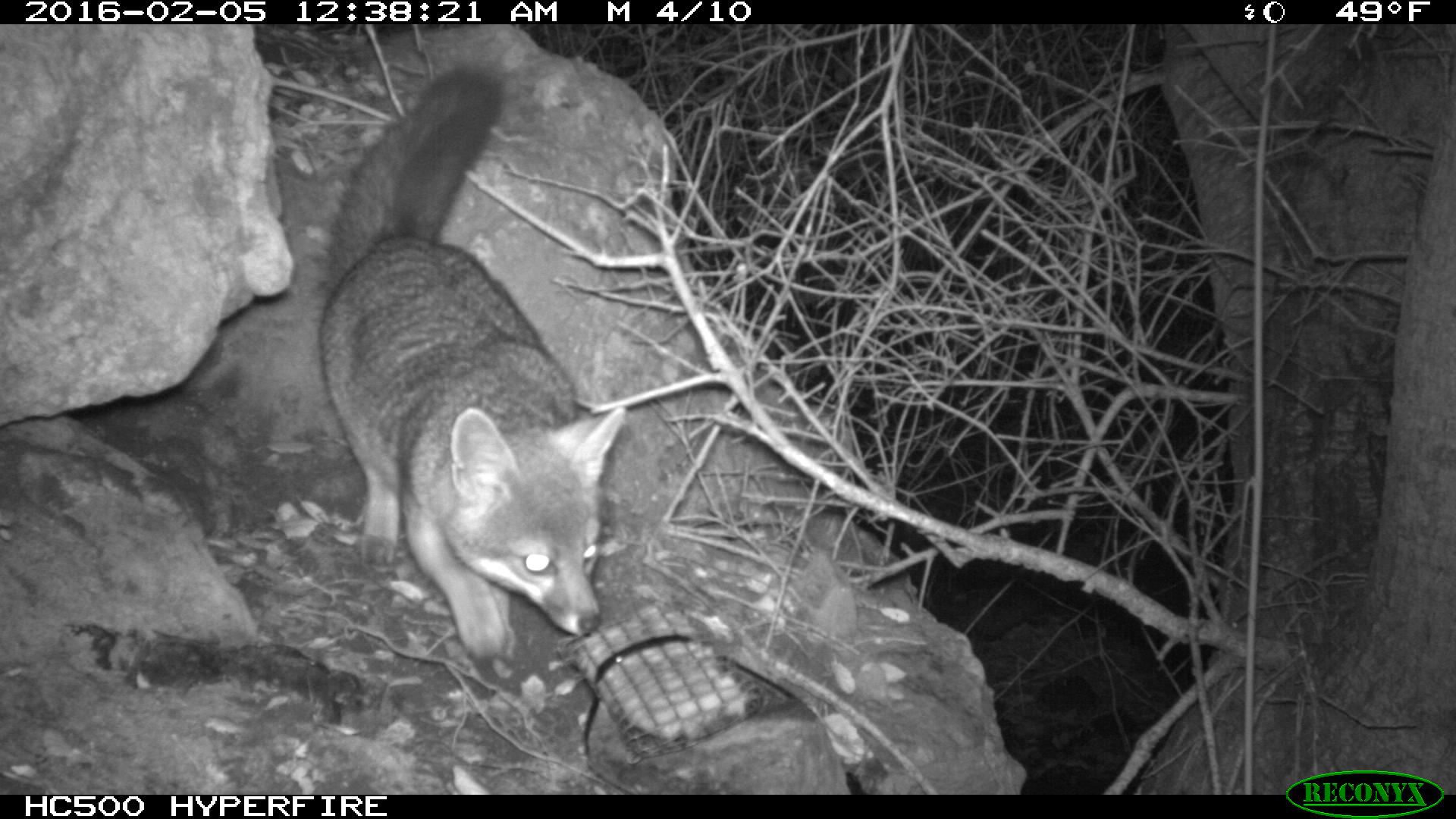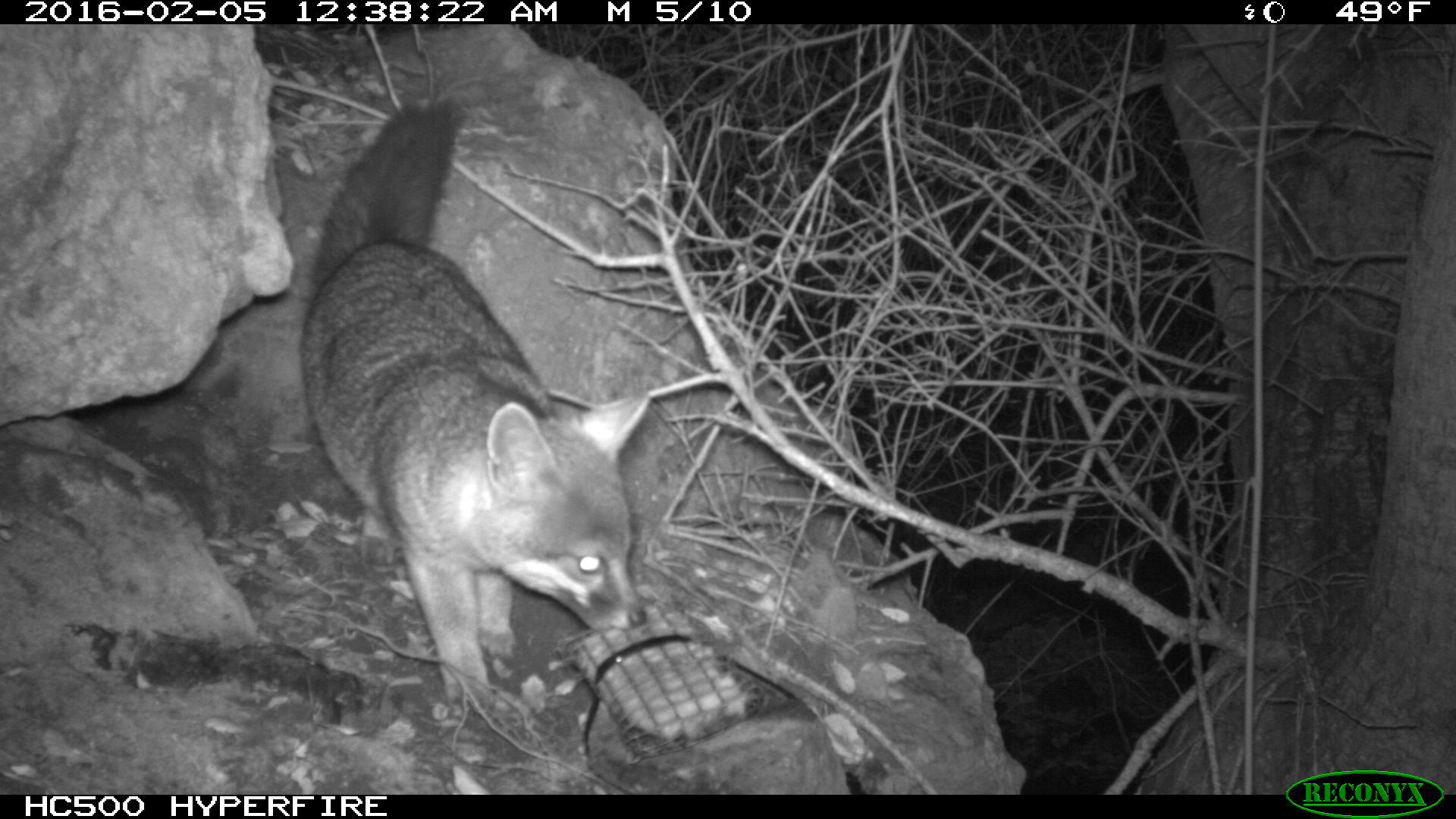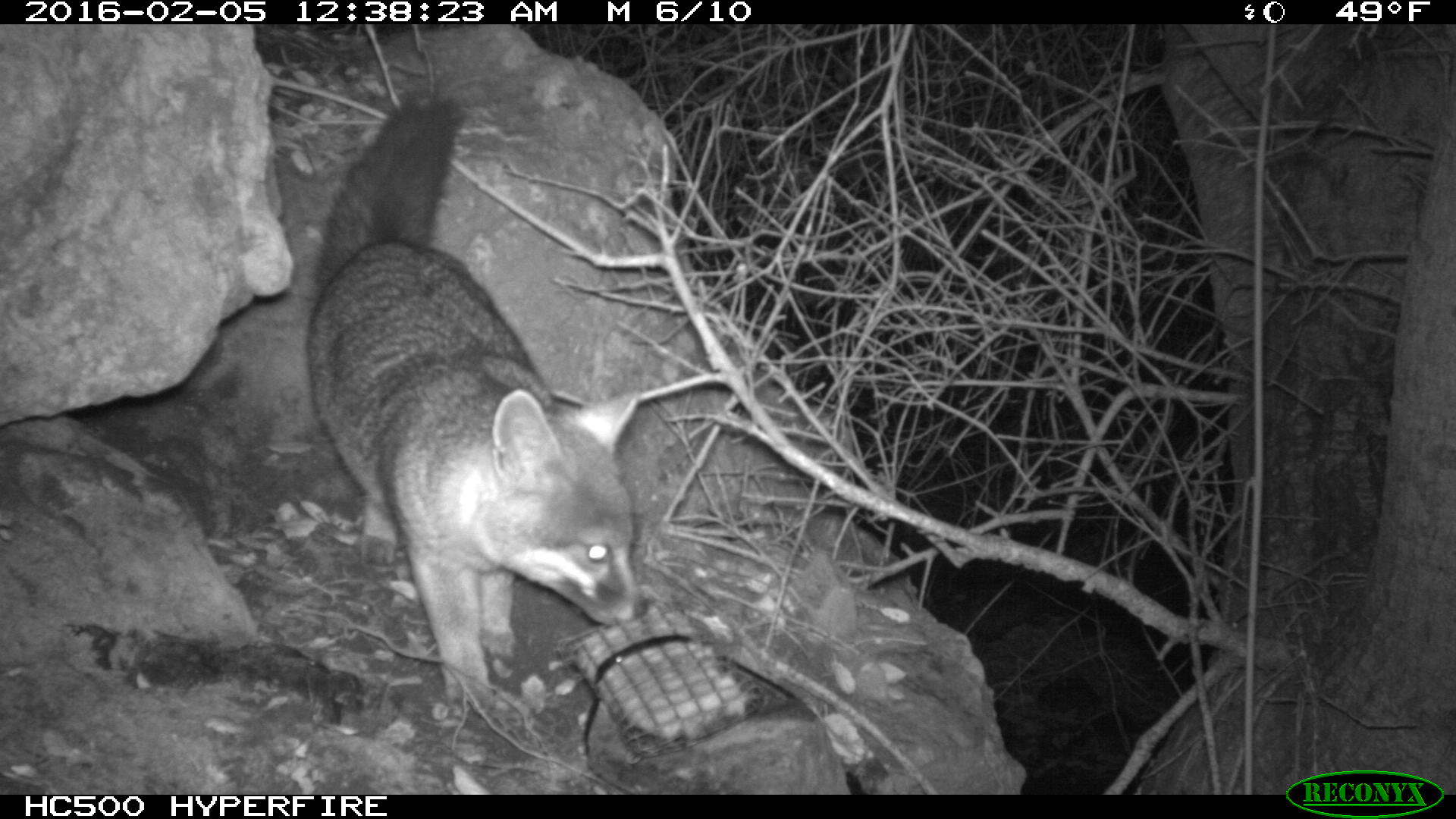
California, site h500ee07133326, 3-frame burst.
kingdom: Animalia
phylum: Chordata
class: Mammalia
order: Carnivora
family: Canidae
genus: Urocyon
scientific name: Urocyon littoralis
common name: island fox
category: fox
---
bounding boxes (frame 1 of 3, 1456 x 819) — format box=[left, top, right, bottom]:
fox: box=[316, 64, 626, 668]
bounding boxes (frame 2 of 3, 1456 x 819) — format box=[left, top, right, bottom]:
fox: box=[303, 98, 647, 717]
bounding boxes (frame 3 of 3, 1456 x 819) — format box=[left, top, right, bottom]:
fox: box=[306, 99, 648, 707]